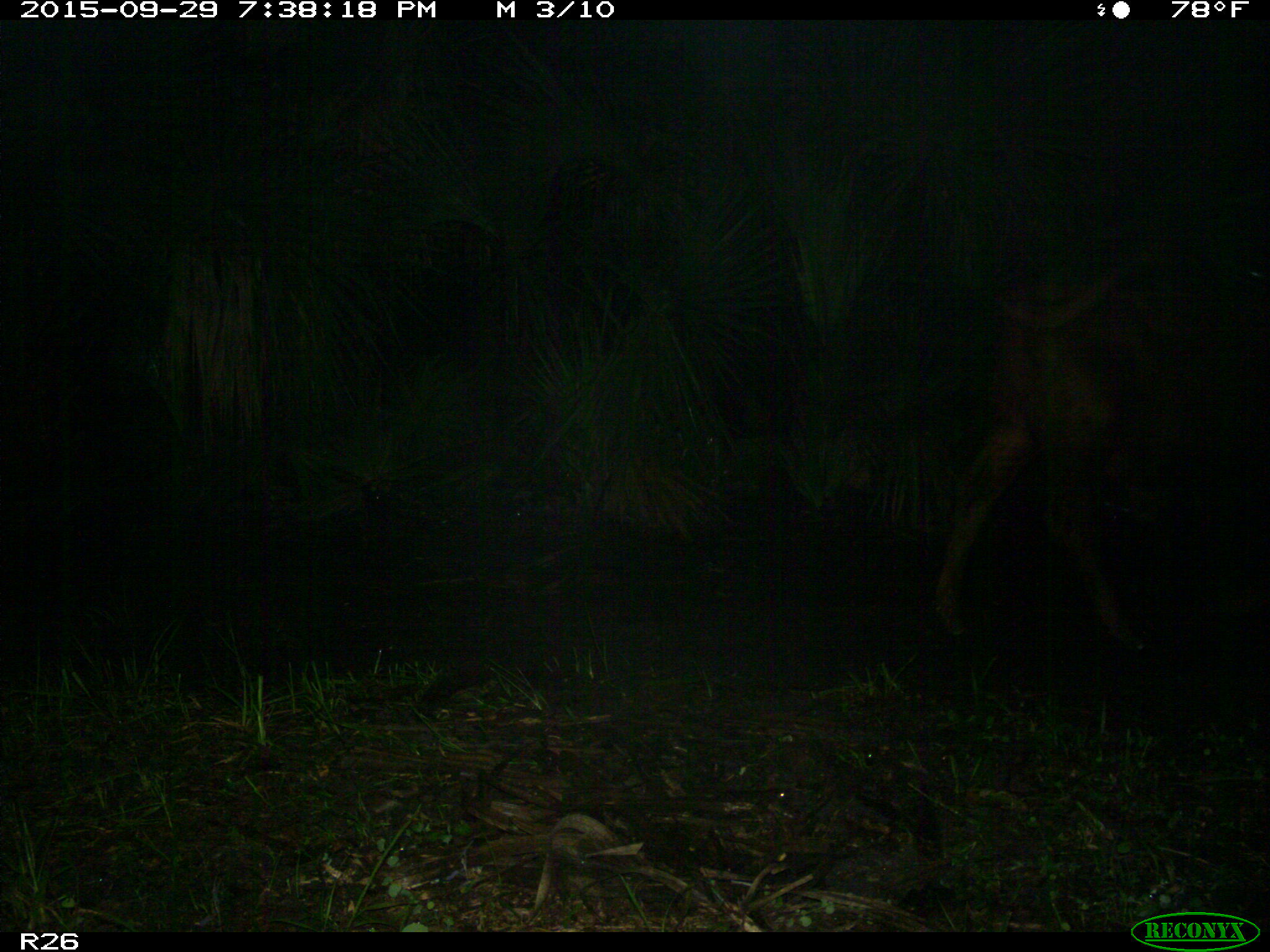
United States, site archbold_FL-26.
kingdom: Animalia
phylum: Chordata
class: Mammalia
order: Artiodactyla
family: Bovidae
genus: Bos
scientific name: Bos taurus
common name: domestic cow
Bos taurus (domestic cow).